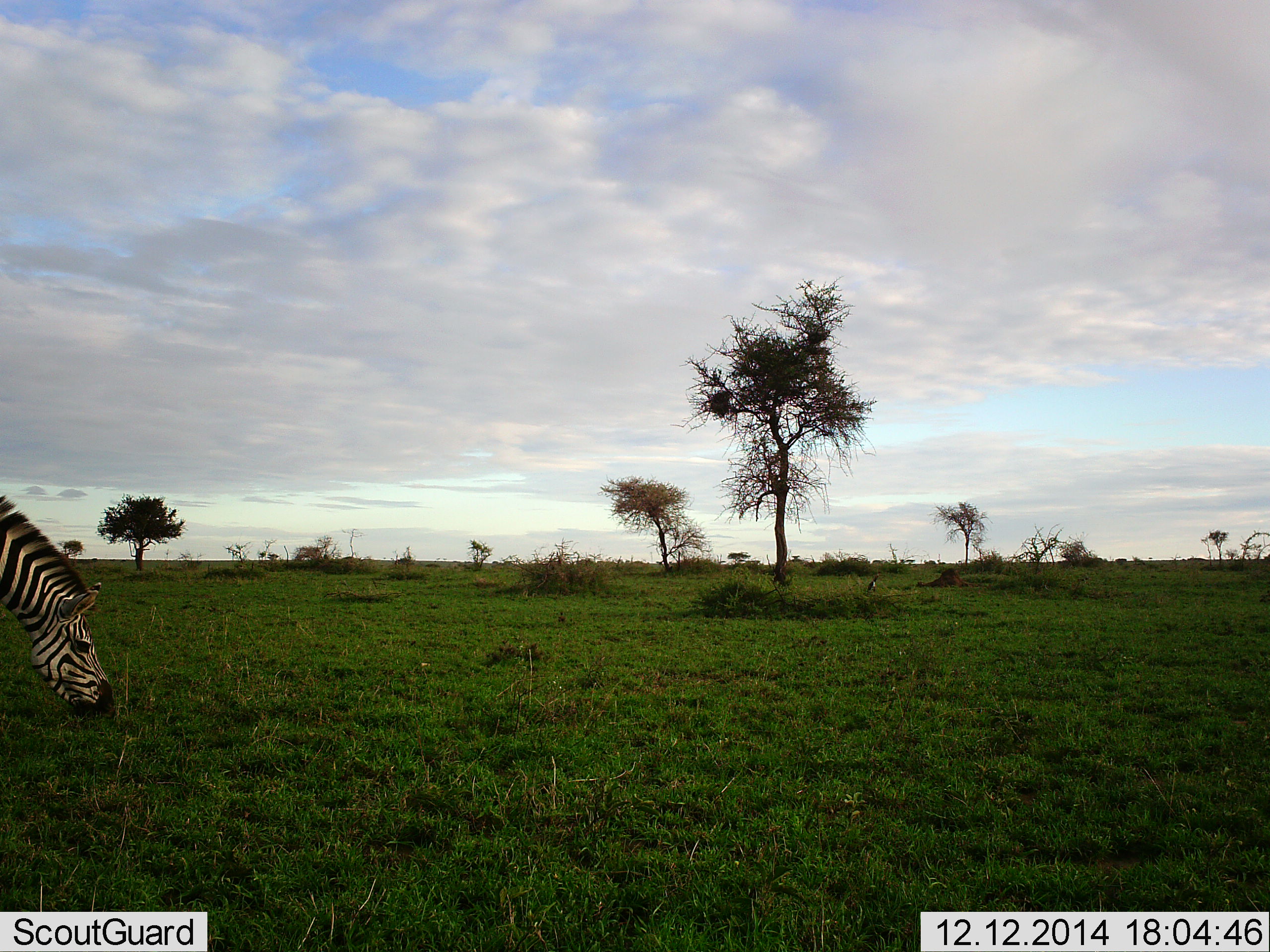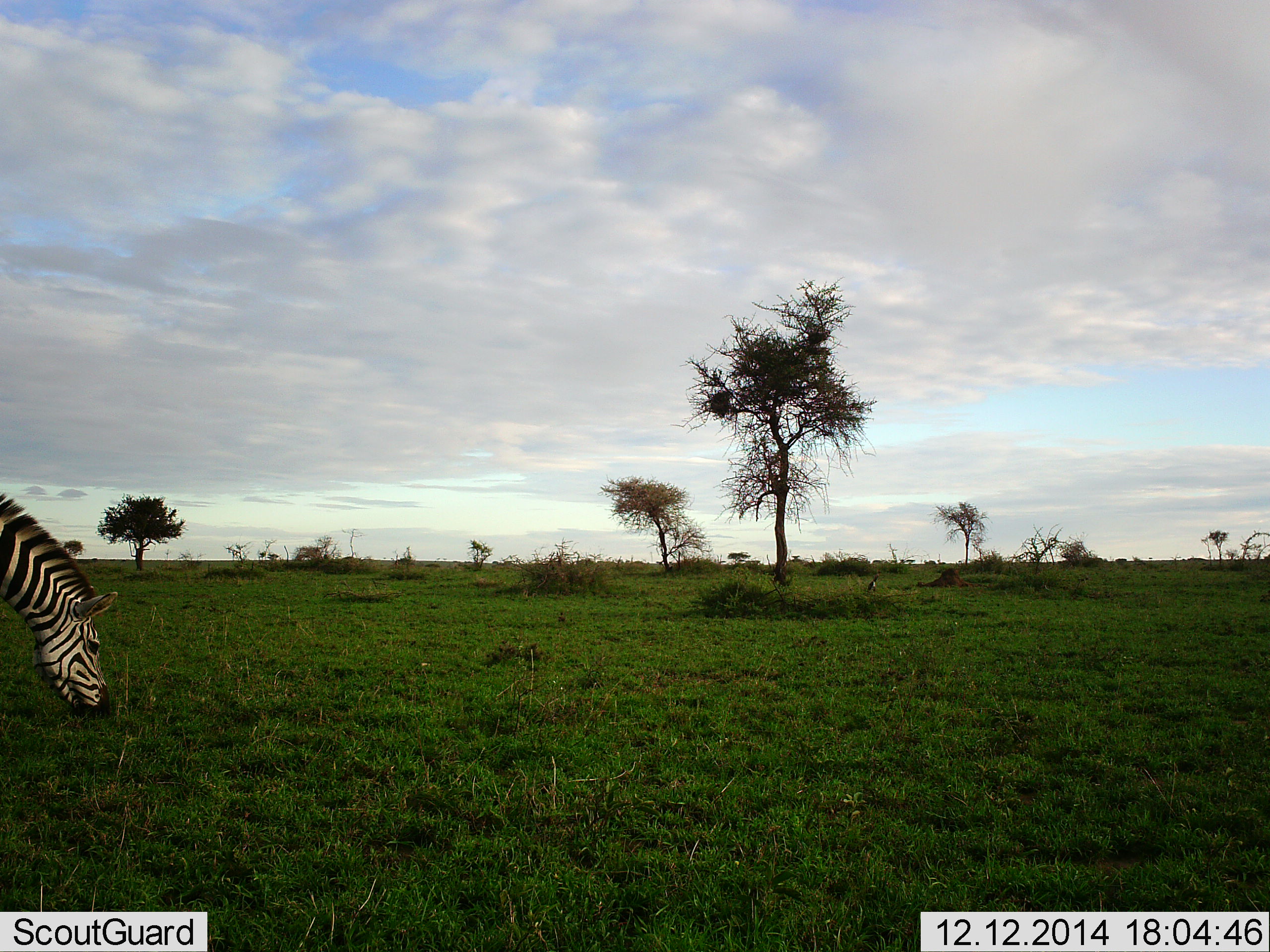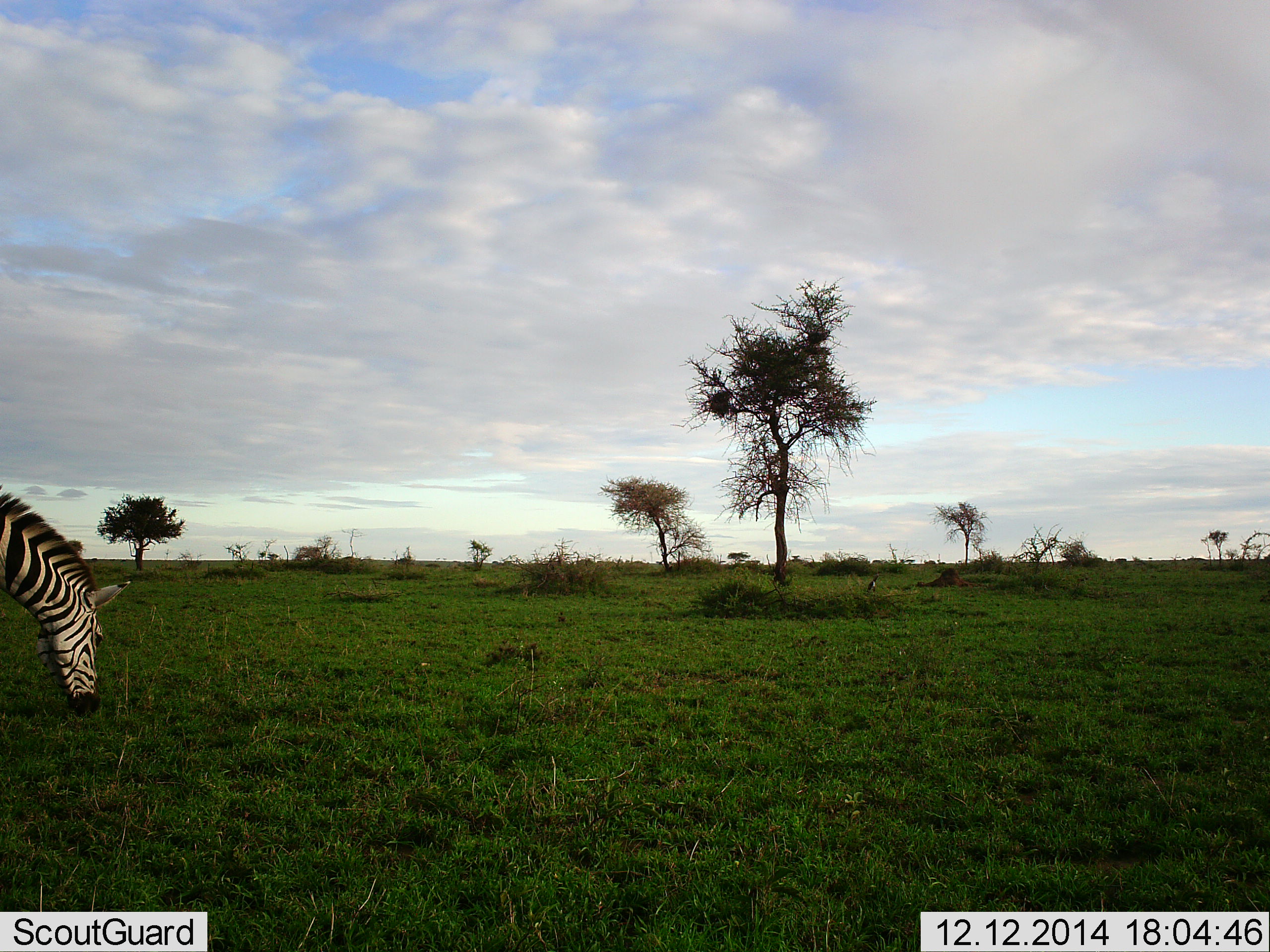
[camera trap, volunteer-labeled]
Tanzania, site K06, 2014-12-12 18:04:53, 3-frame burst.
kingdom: Animalia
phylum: Chordata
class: Mammalia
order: Perissodactyla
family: Equidae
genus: Equus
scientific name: Equus quagga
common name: plains zebra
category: zebra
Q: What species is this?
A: Zebra (plains zebra) (Equus quagga).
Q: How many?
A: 1.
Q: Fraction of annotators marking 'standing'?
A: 0%.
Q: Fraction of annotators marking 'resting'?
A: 0%.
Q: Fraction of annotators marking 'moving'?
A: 0%.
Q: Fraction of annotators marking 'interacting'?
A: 0%.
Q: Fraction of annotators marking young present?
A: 0%.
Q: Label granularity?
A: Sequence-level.